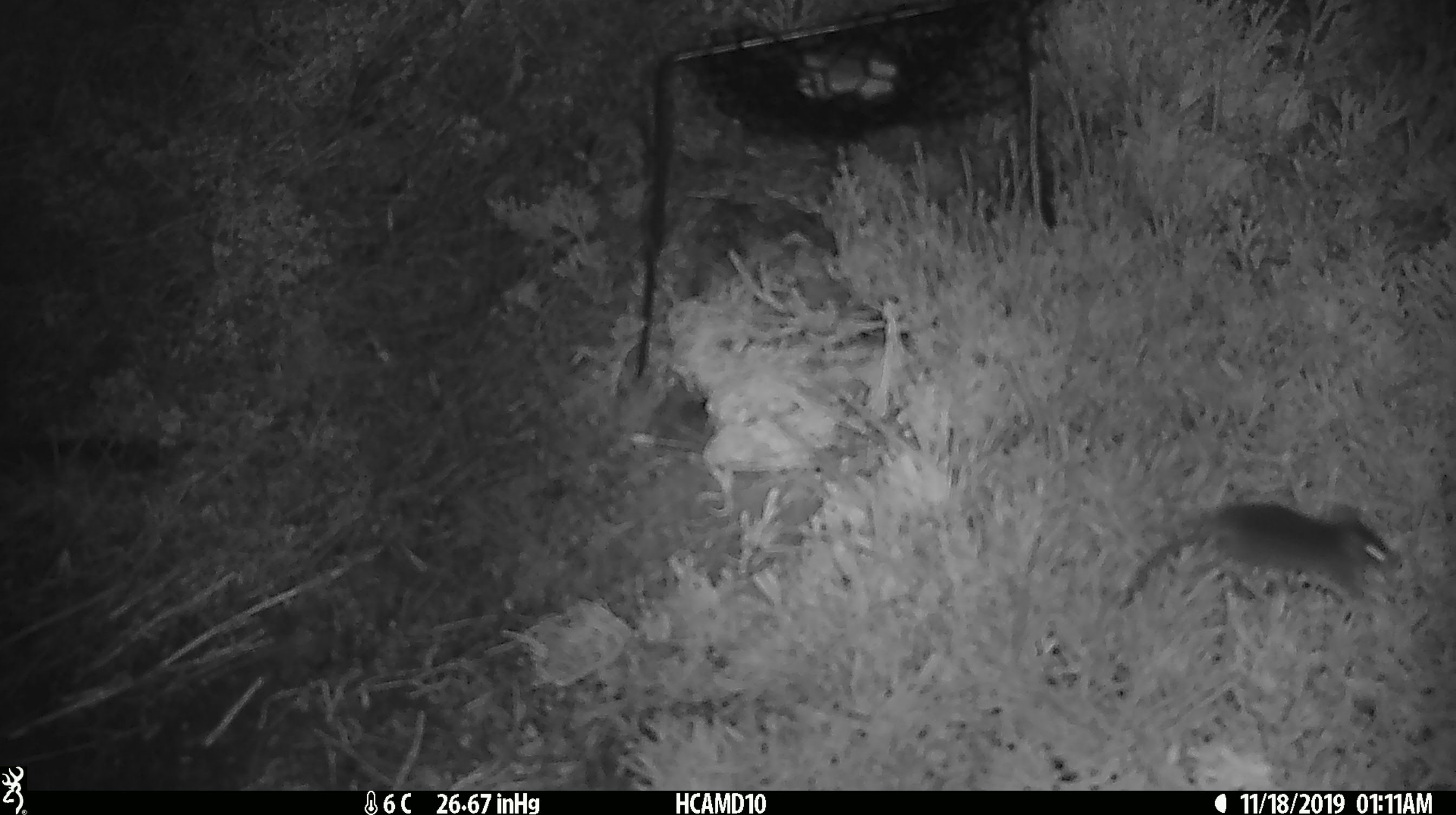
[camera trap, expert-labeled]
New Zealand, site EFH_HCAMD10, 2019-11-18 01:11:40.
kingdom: Animalia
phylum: Chordata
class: Mammalia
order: Rodentia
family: Muridae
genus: Mus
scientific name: Mus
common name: mouse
Mouse (Mus).